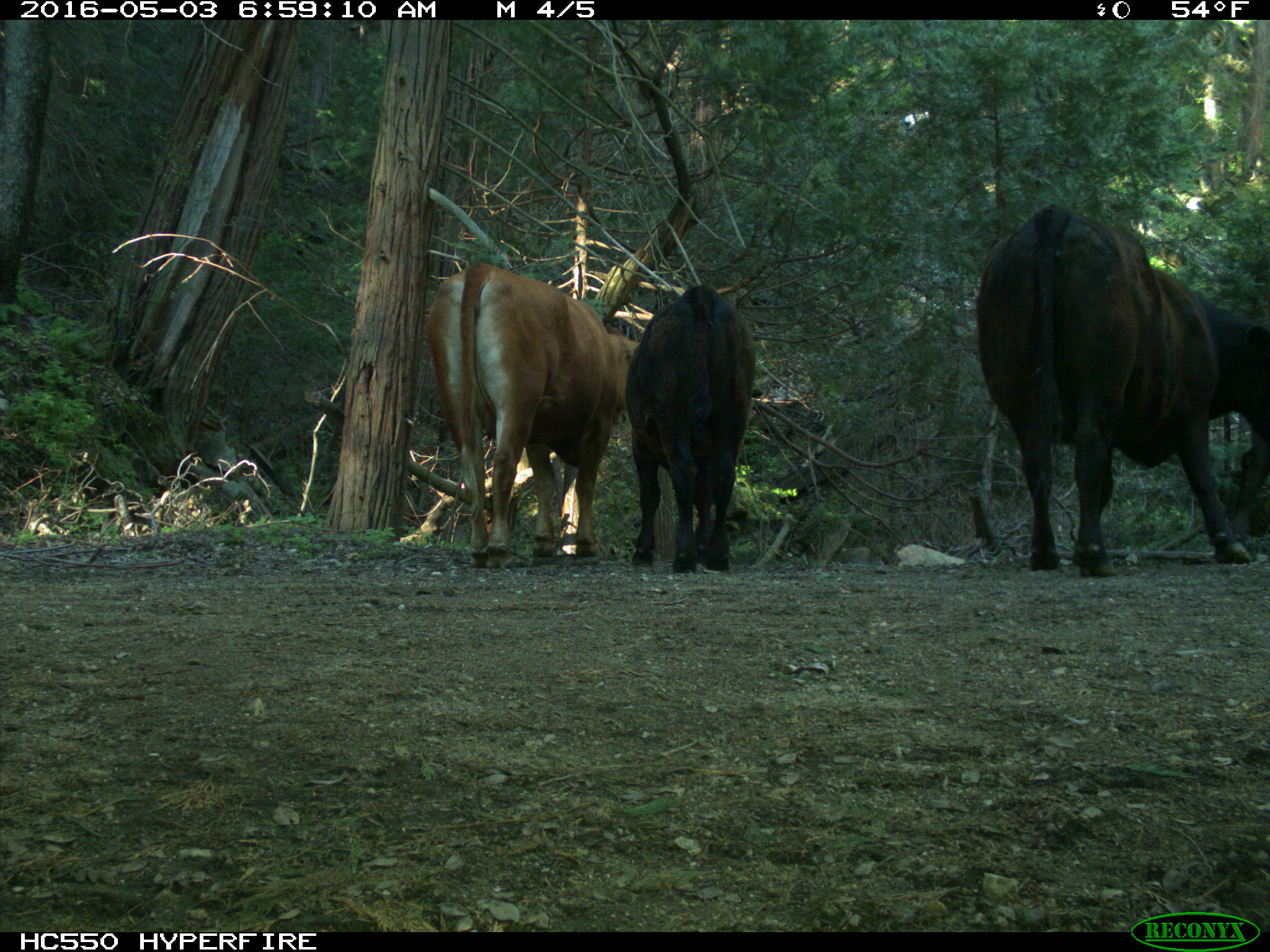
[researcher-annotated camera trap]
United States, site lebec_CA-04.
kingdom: Animalia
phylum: Chordata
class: Mammalia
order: Artiodactyla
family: Bovidae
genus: Bos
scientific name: Bos taurus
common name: domestic cow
Bos taurus (domestic cow).